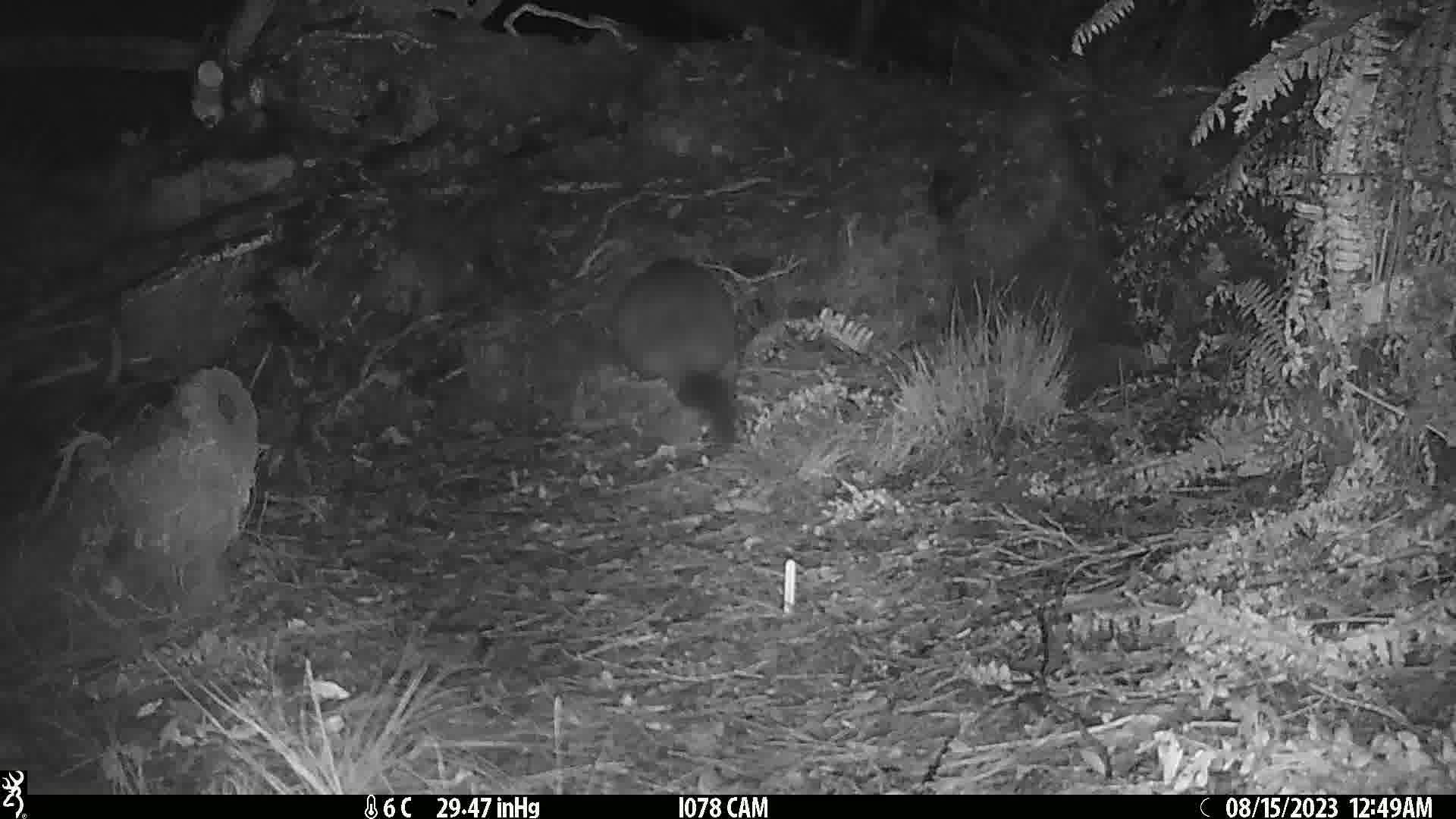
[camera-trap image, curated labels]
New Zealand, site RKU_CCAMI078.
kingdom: Animalia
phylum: Chordata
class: Mammalia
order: Diprotodontia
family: Phalangeridae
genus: Trichosurus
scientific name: Trichosurus vulpecula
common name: common brushtail possum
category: possum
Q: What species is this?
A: Possum (common brushtail possum) (Trichosurus vulpecula).